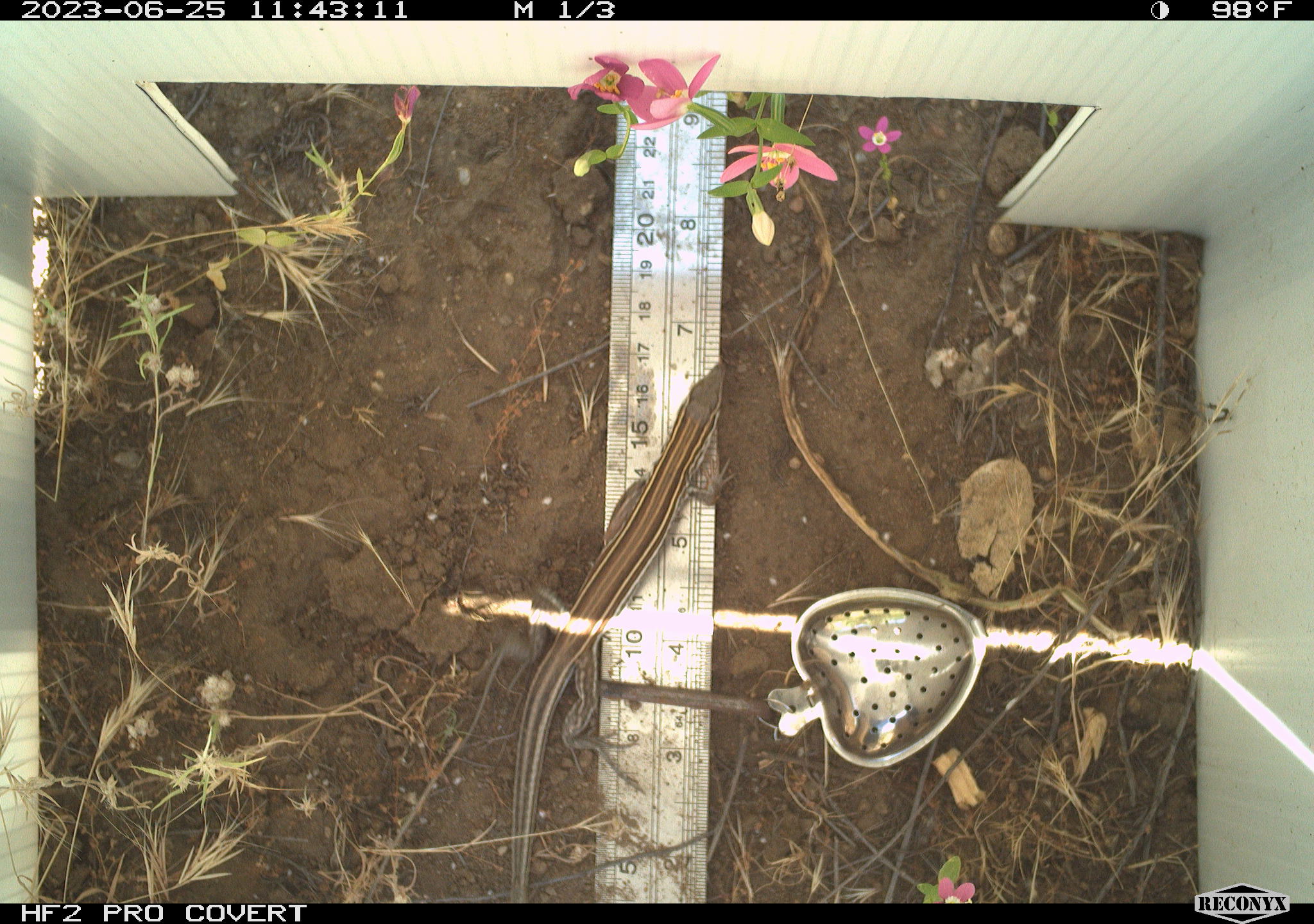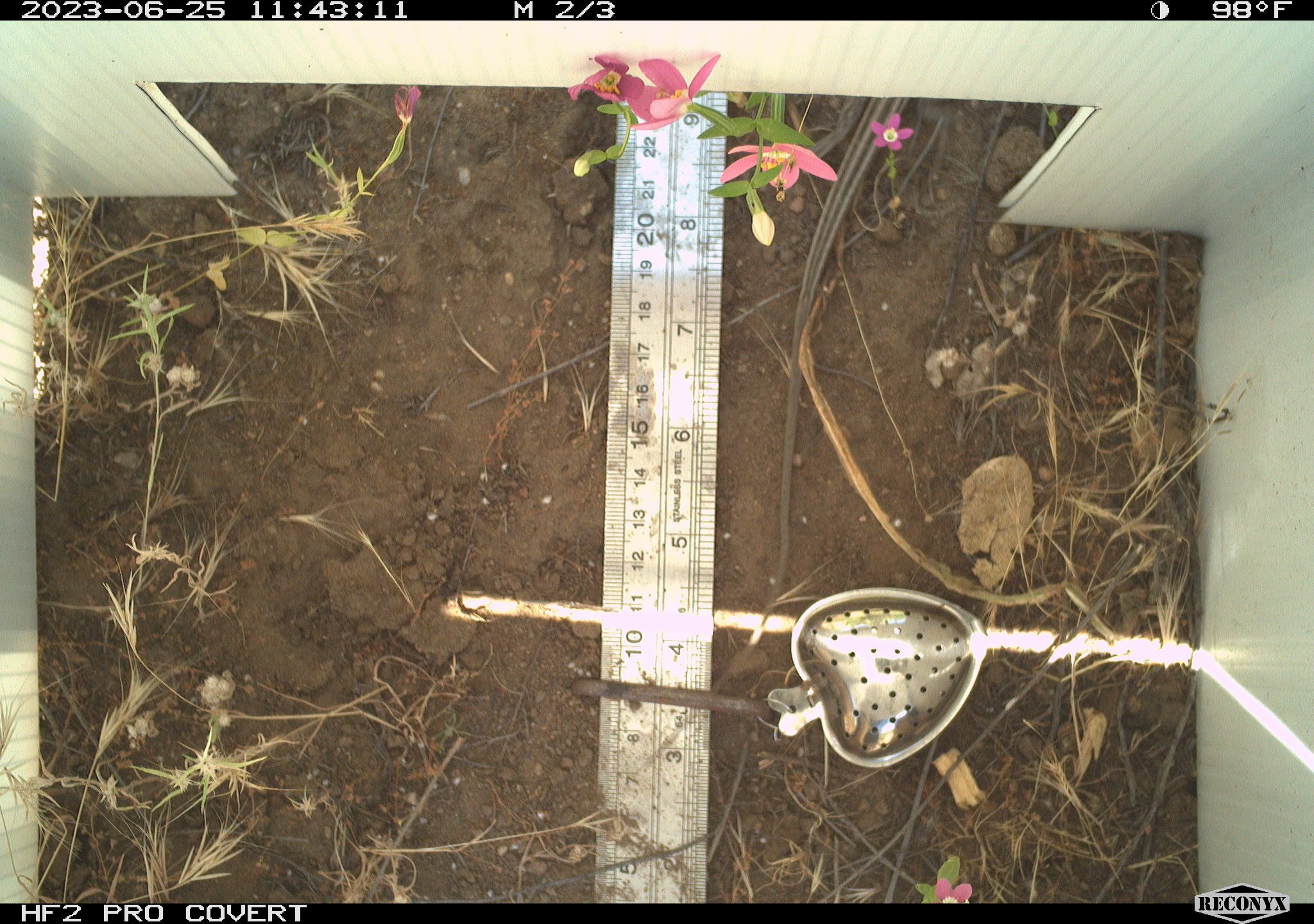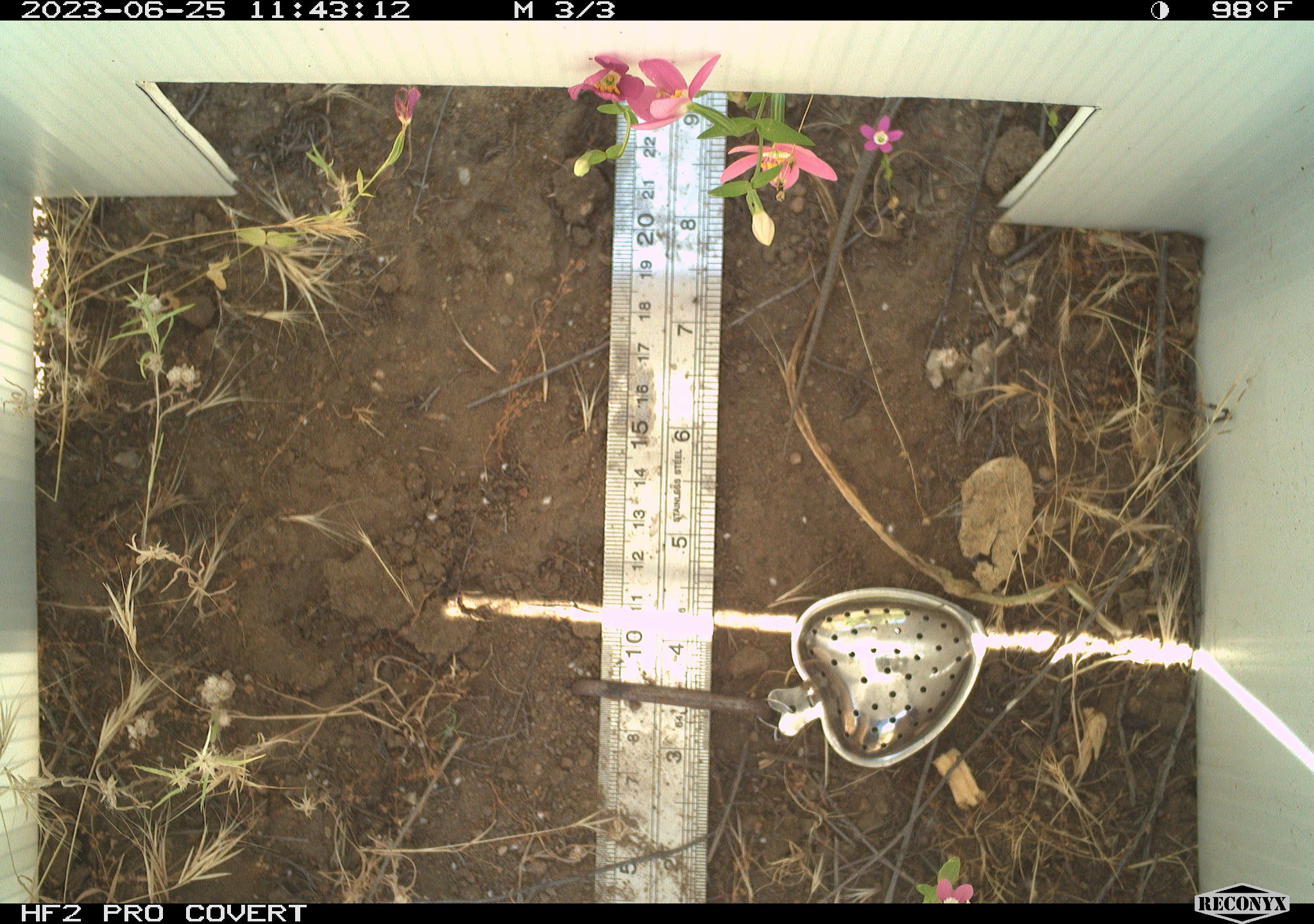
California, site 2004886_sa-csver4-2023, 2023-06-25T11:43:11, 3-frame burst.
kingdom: Animalia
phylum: Chordata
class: Reptilia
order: Squamata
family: Teiidae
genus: Aspidoscelis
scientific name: Aspidoscelis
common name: whiptail lizards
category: aspidoscelis species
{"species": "aspidoscelis species (whiptail lizards) (Aspidoscelis)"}